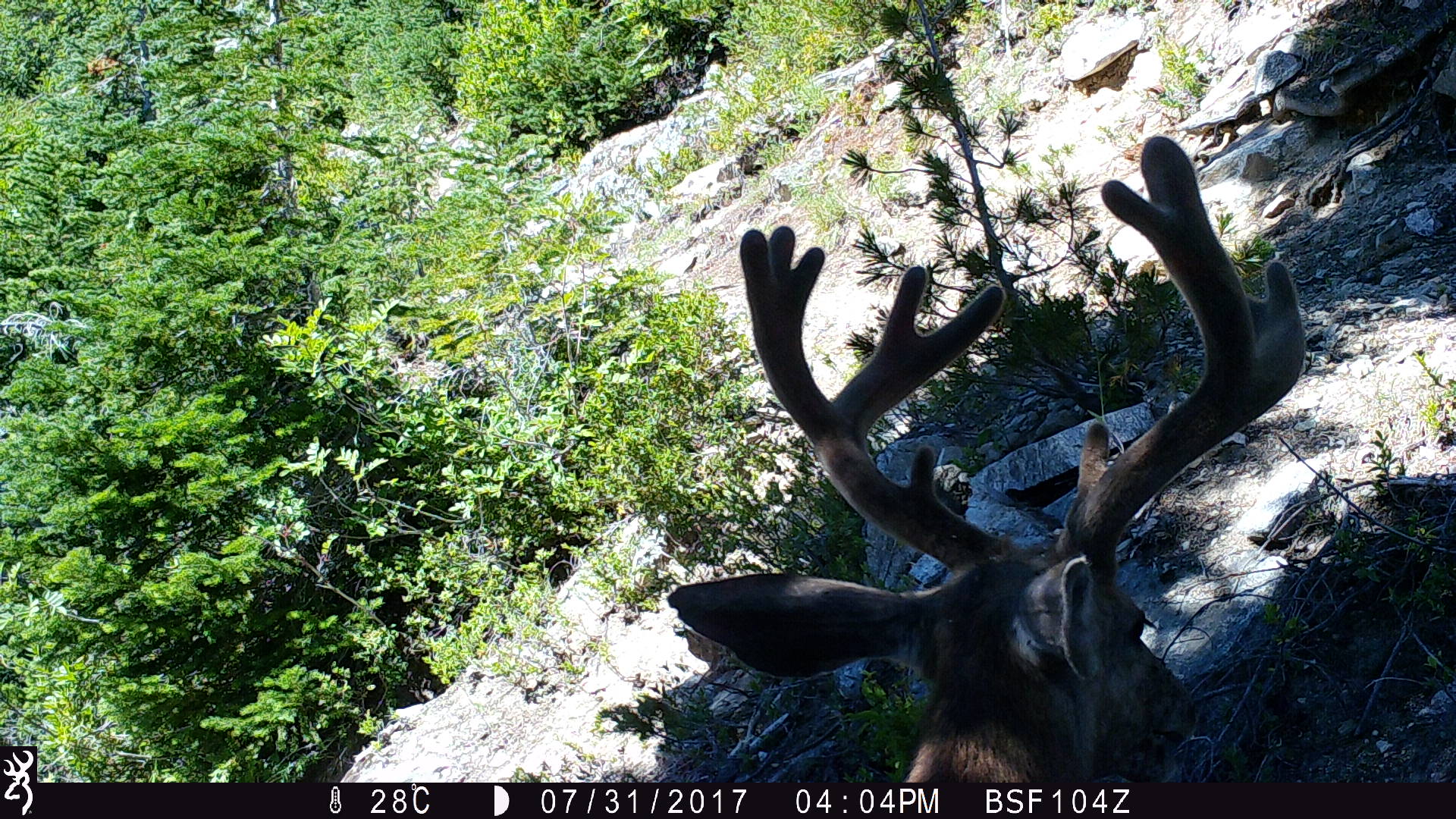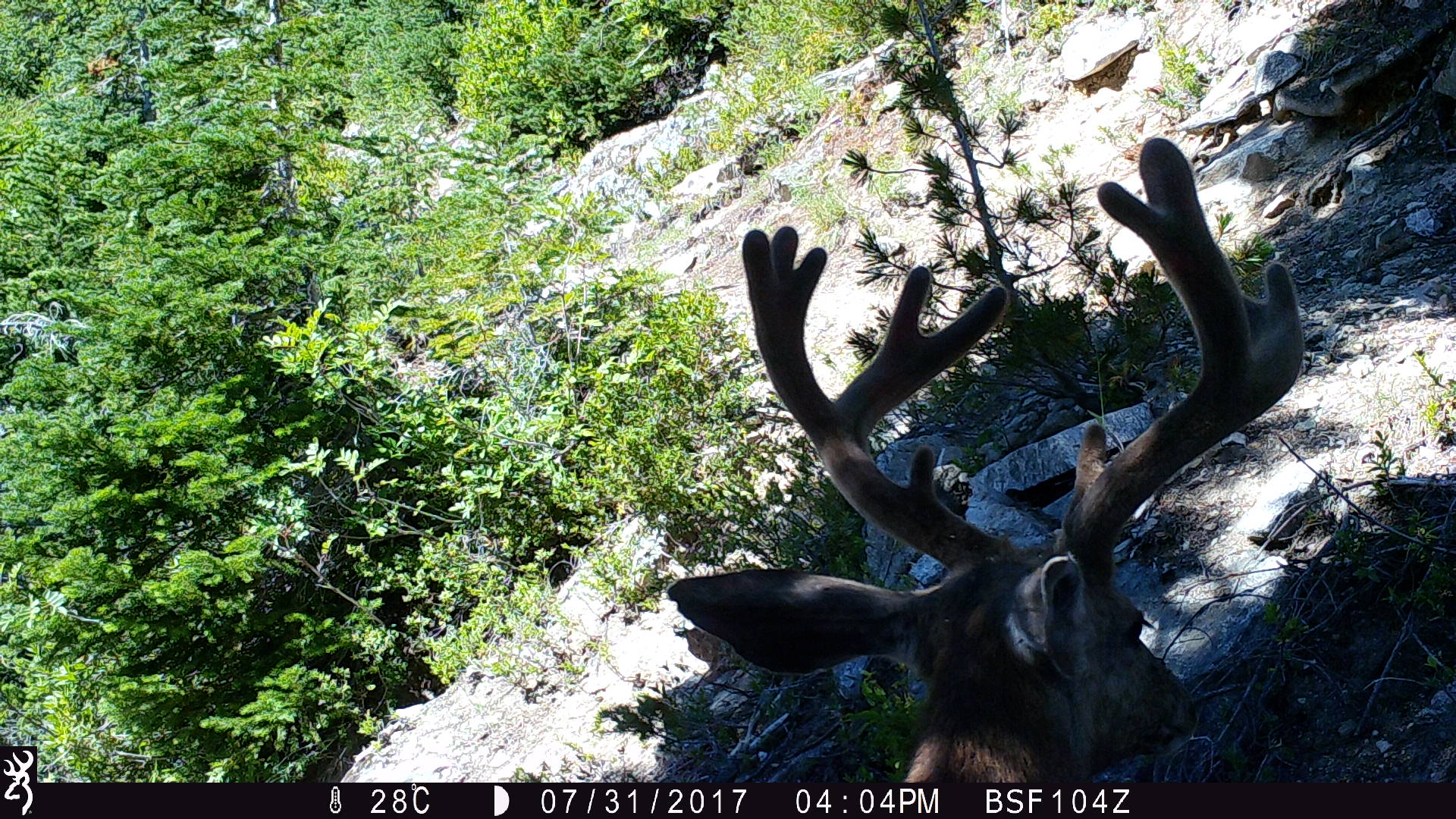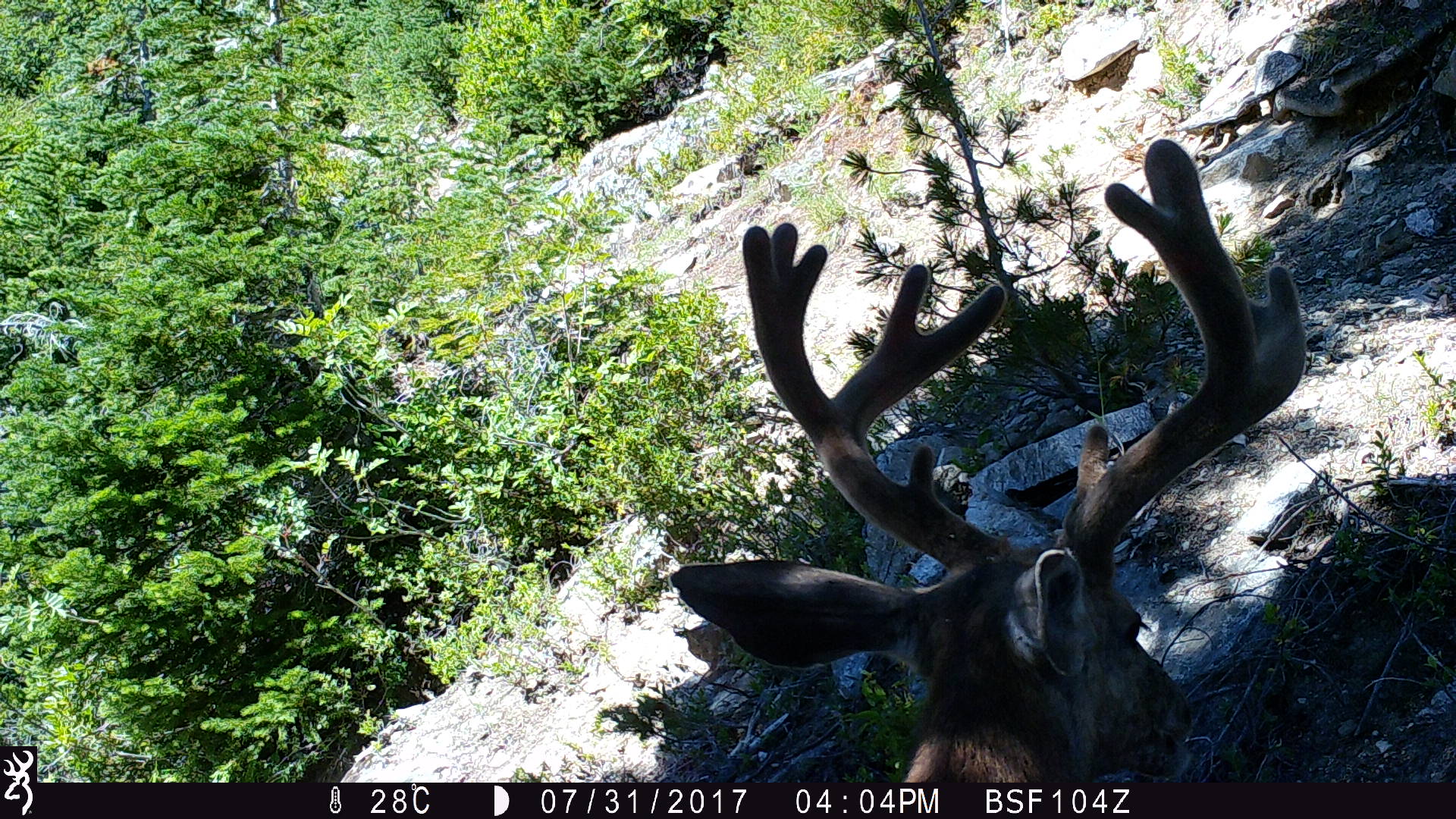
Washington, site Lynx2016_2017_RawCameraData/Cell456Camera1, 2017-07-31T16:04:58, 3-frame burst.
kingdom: Animalia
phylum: Chordata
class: Mammalia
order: Artiodactyla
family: Cervidae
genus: Odocoileus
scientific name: Odocoileus hemionus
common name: mule deer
Odocoileus hemionus (mule deer). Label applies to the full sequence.